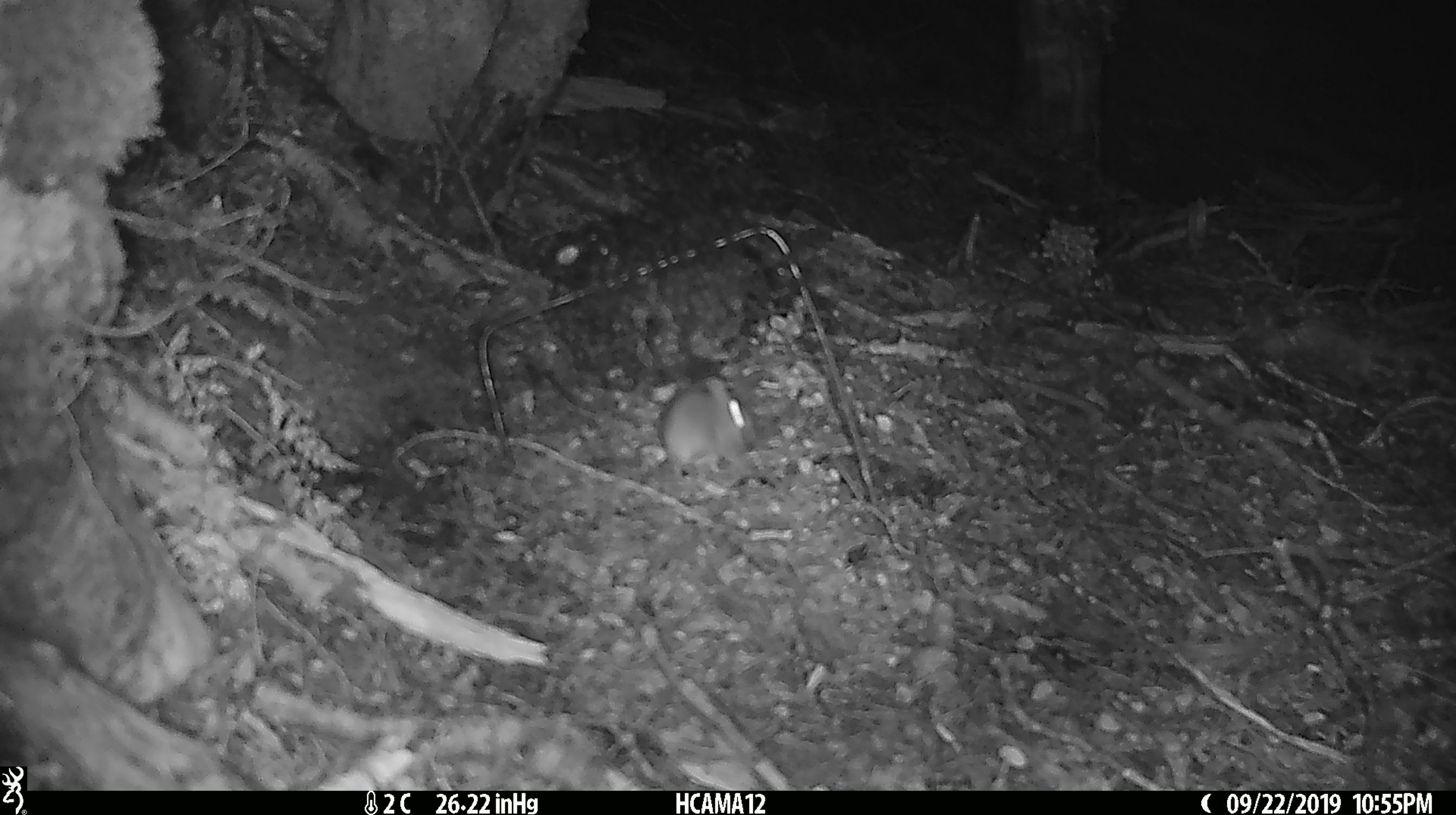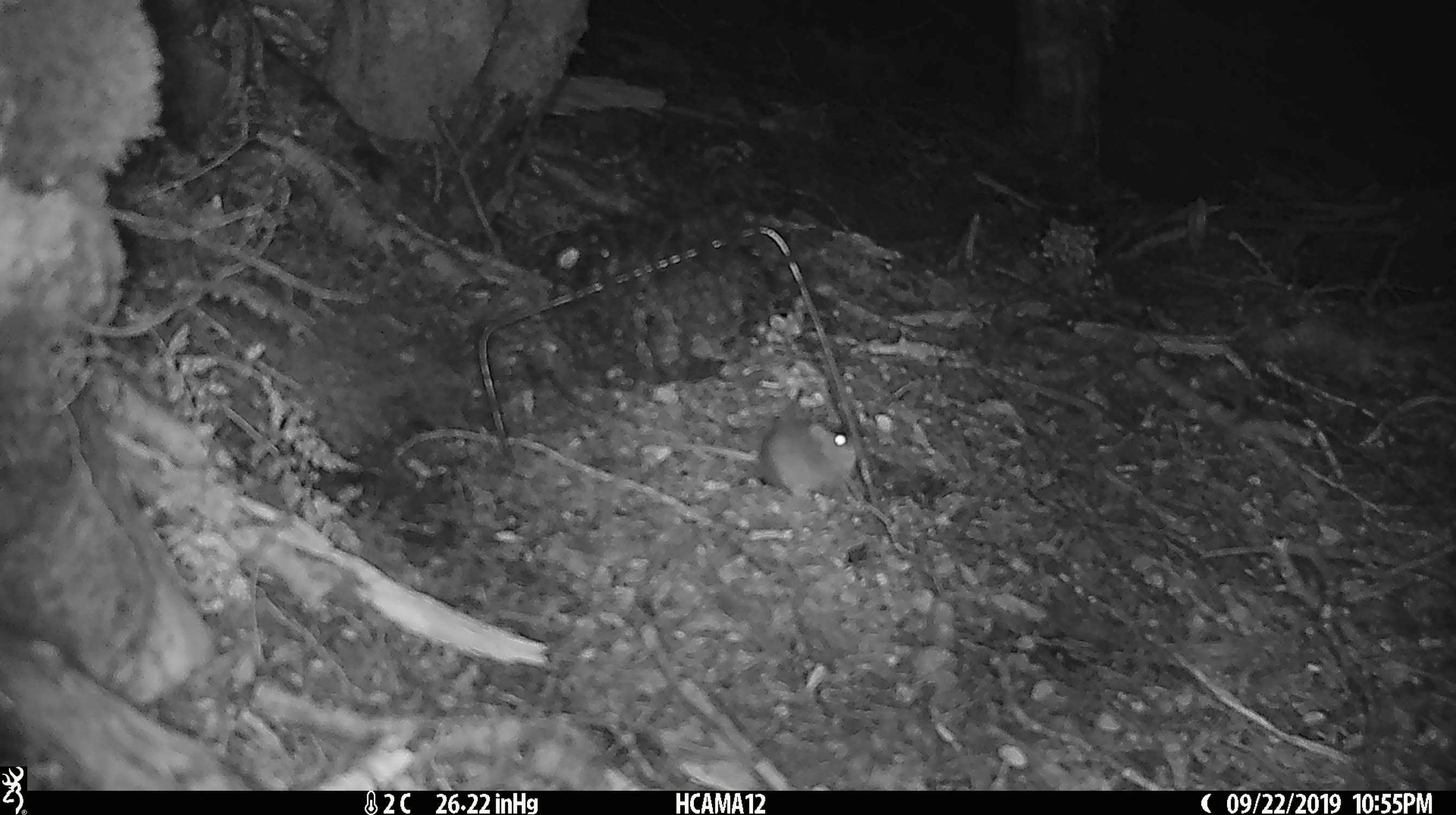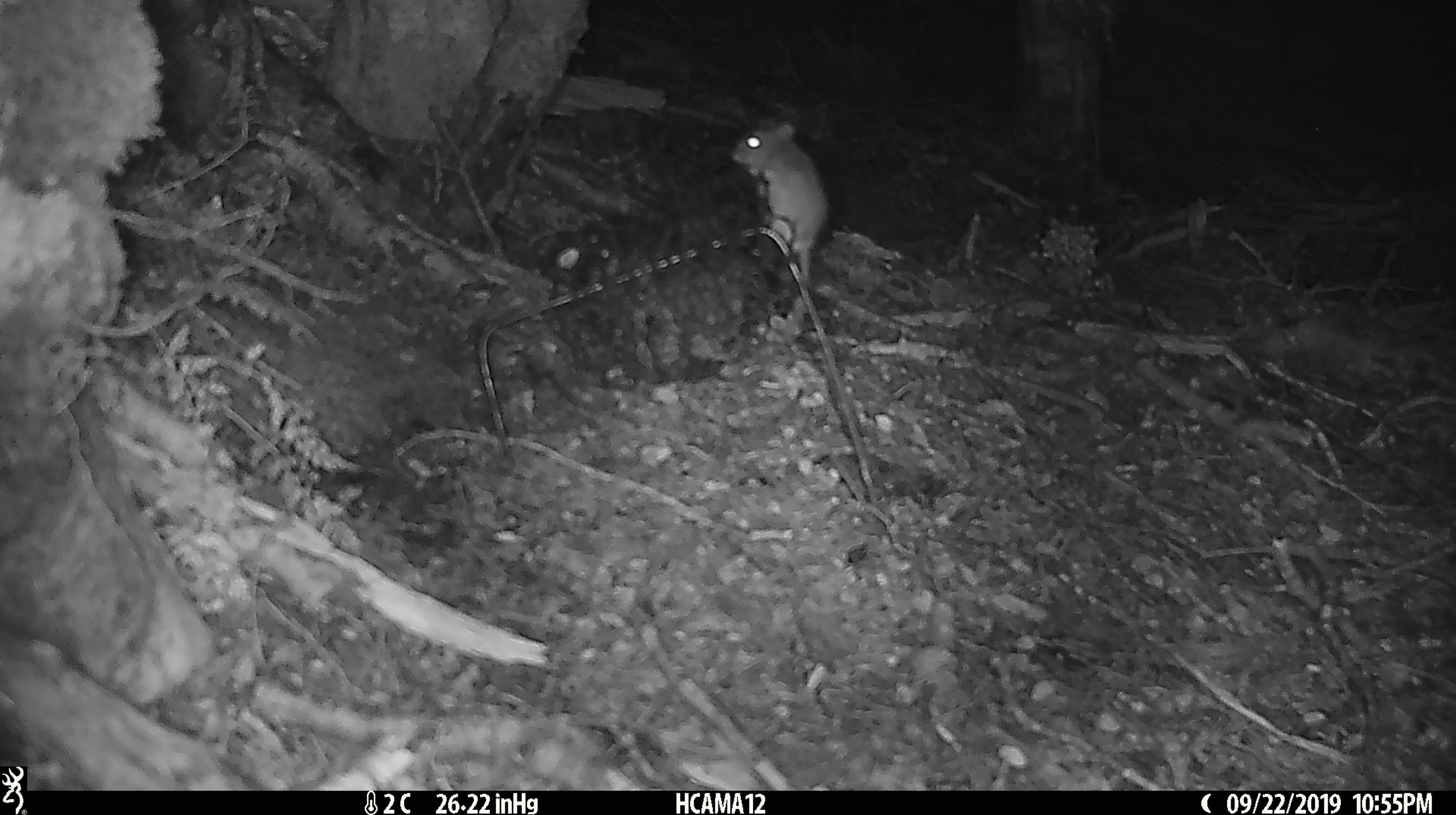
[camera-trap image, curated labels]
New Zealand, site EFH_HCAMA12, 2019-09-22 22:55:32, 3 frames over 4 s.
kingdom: Animalia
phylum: Chordata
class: Mammalia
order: Rodentia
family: Muridae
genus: Mus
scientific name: Mus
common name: mouse